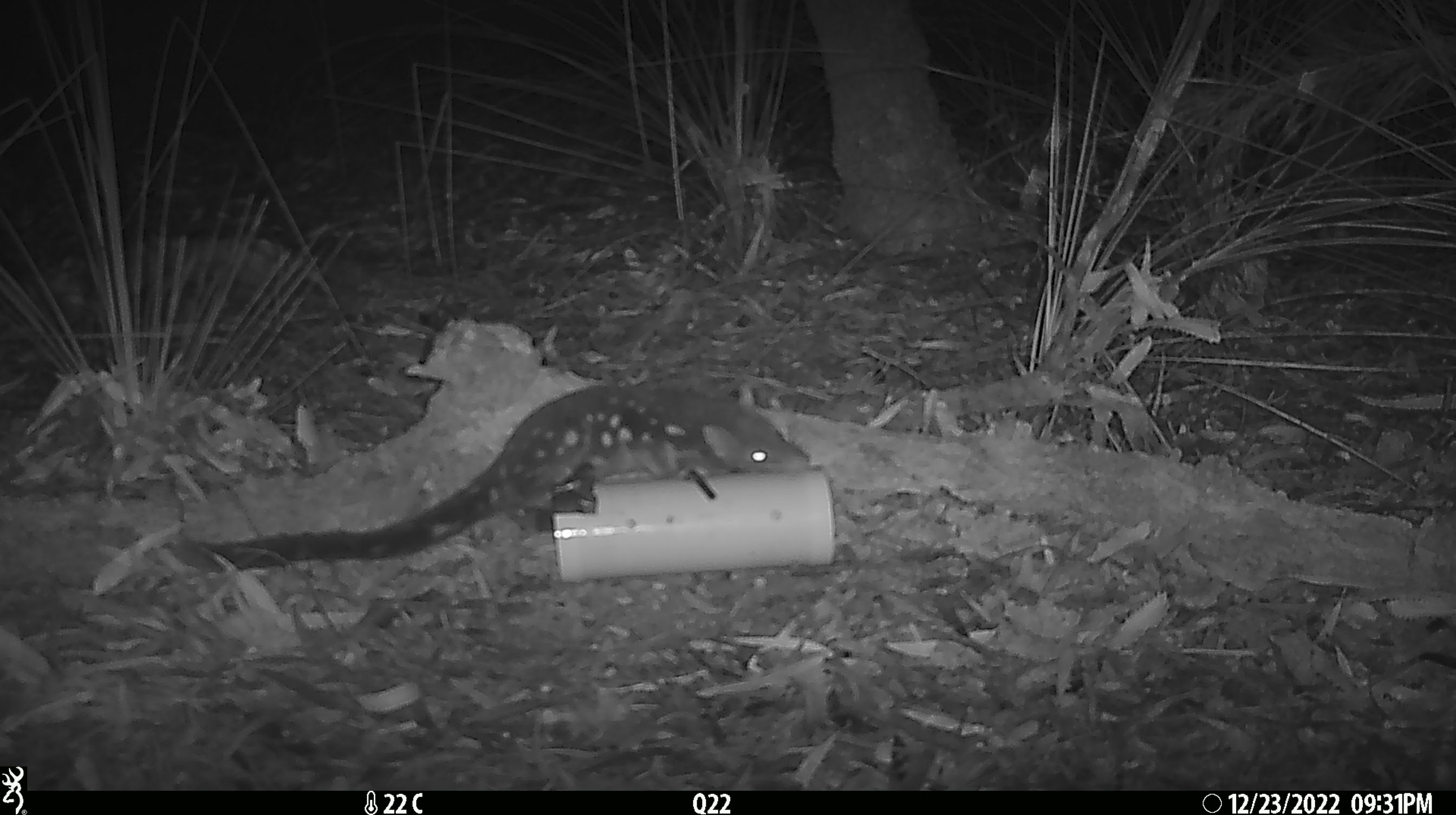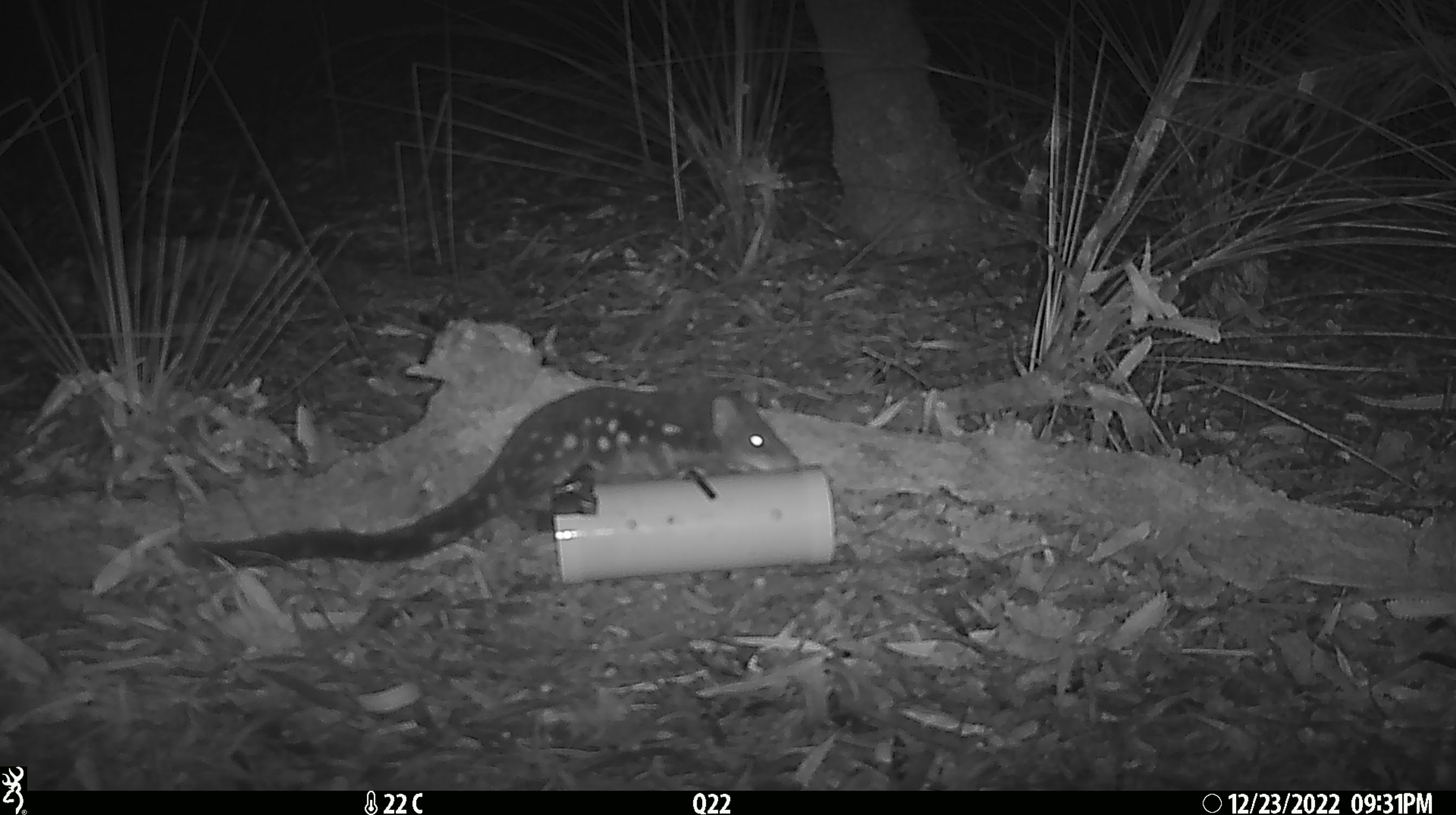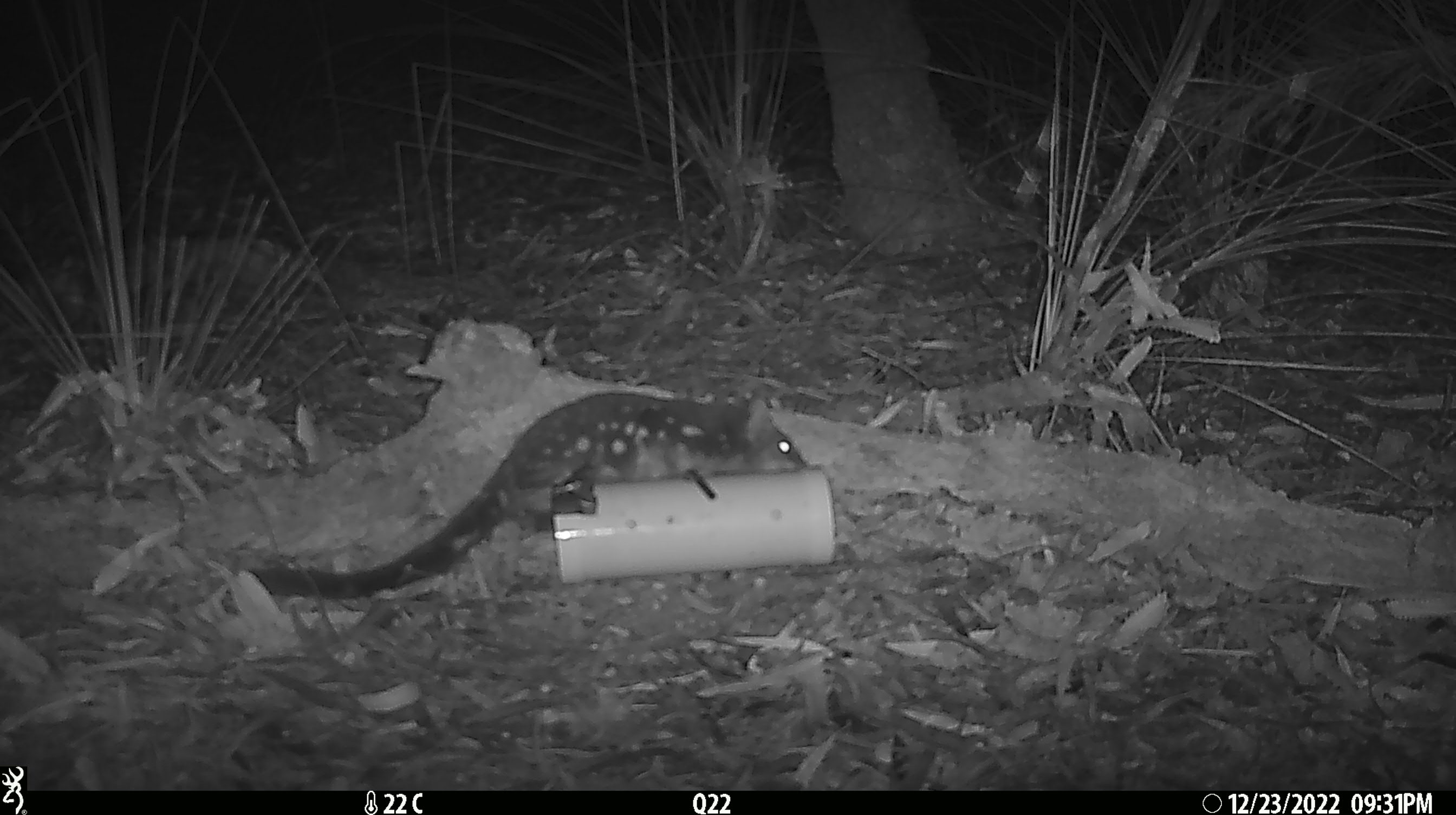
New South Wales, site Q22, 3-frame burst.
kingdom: Animalia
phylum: Chordata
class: Mammalia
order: Dasyuromorphia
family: Dasyuridae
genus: Dasyurus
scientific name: Dasyurus maculatus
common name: spotted-tailed quoll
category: quoll